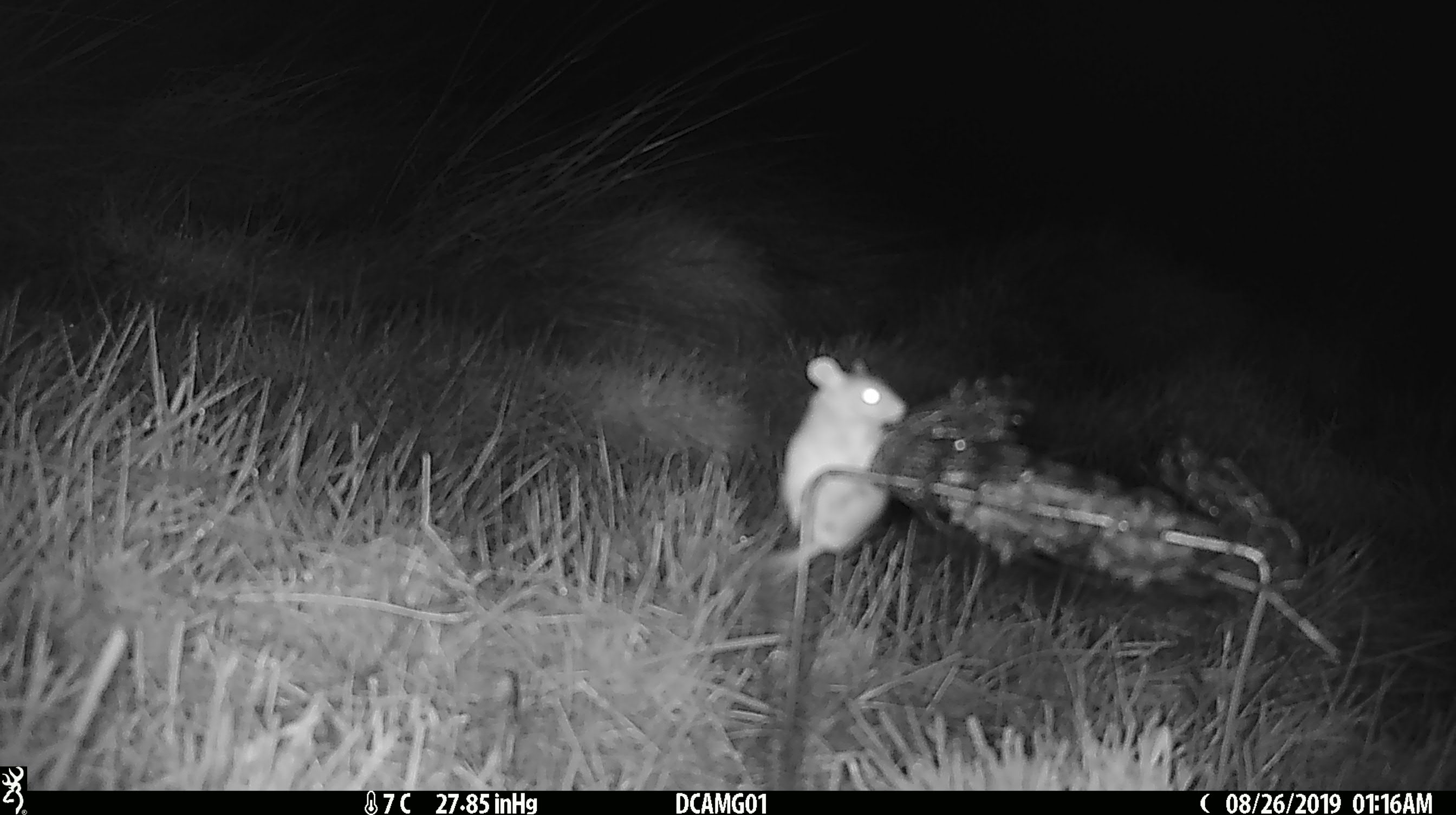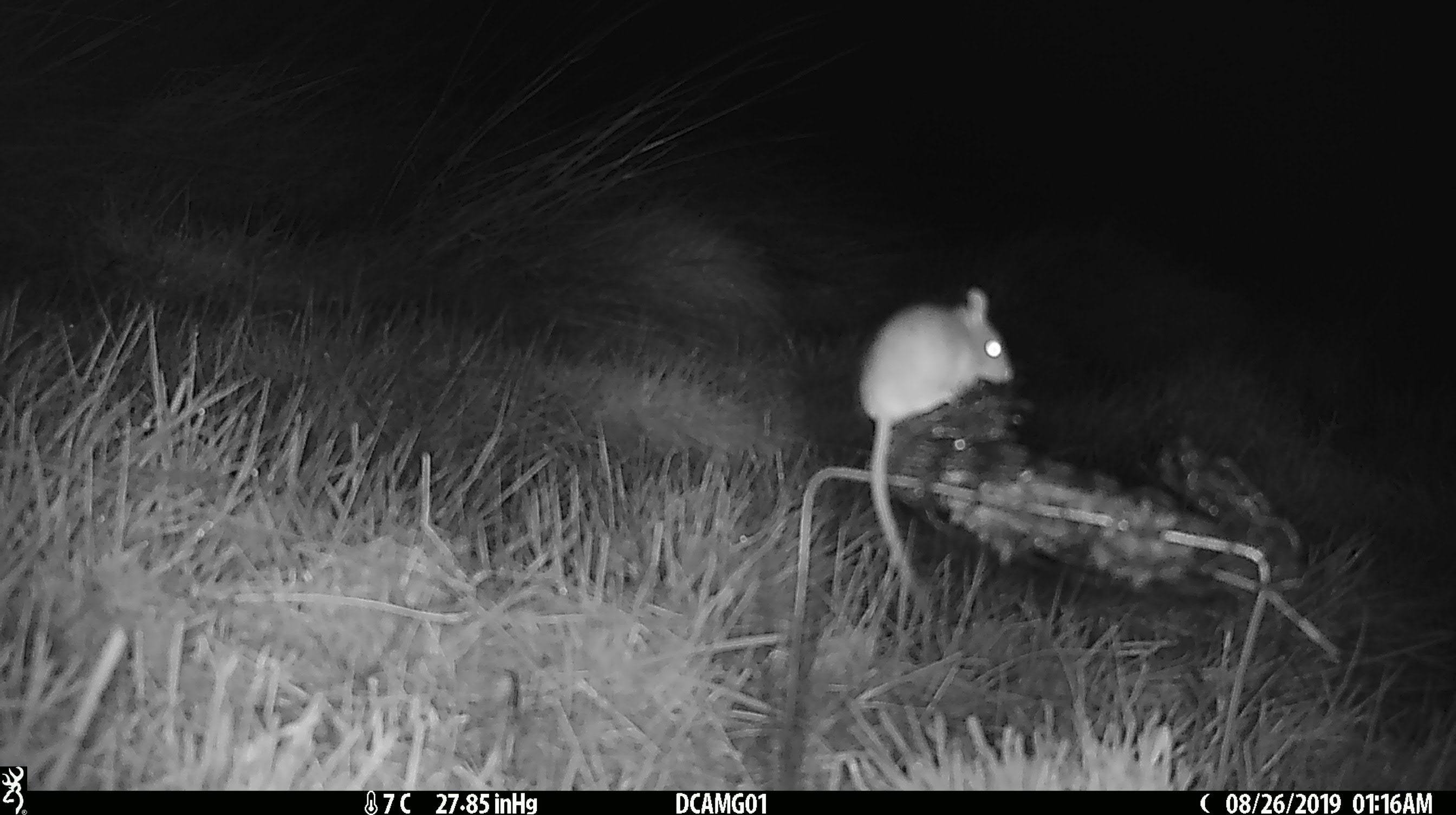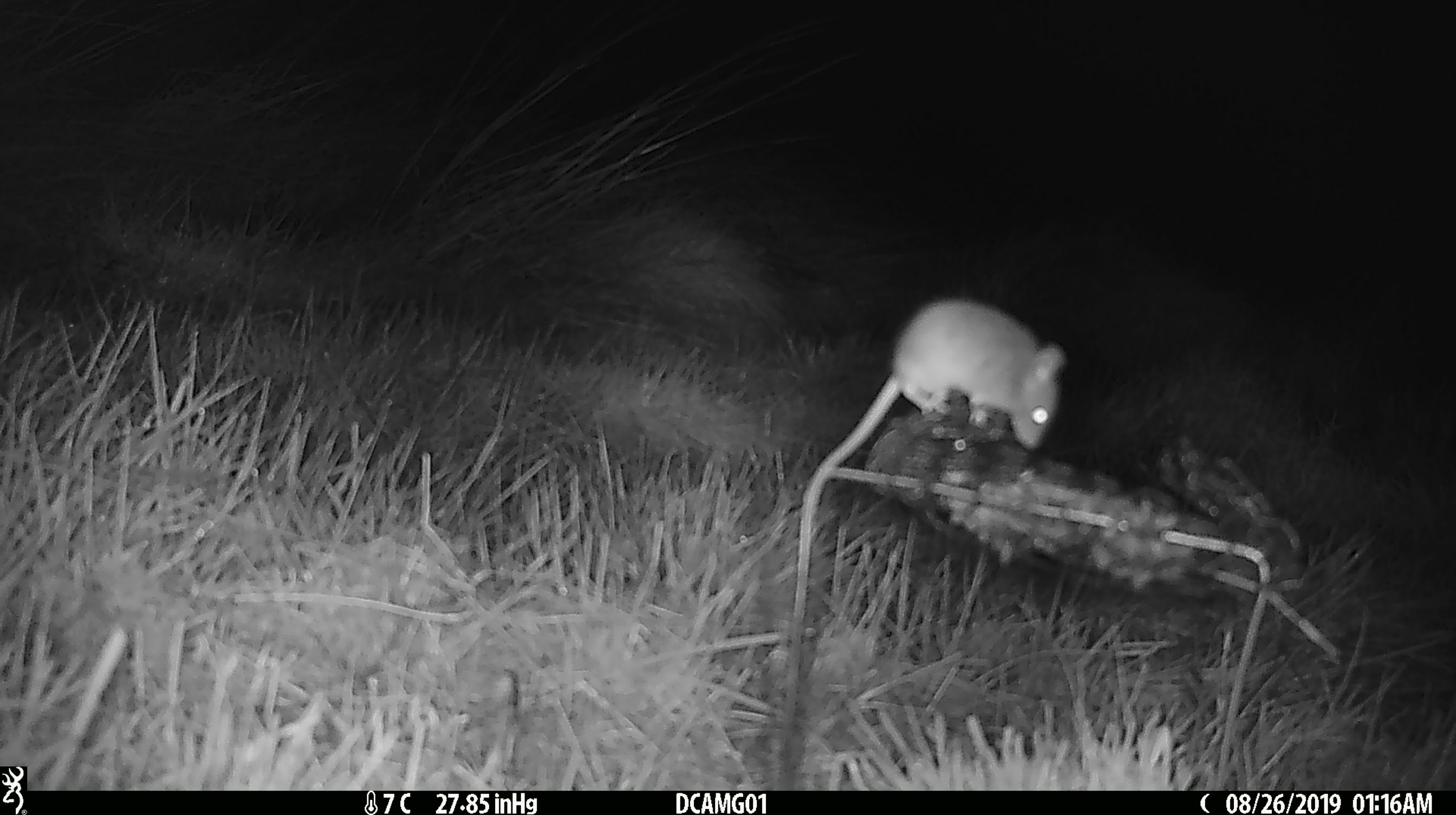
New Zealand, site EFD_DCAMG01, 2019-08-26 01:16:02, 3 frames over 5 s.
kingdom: Animalia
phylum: Chordata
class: Mammalia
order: Rodentia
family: Muridae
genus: Mus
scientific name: Mus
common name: mouse